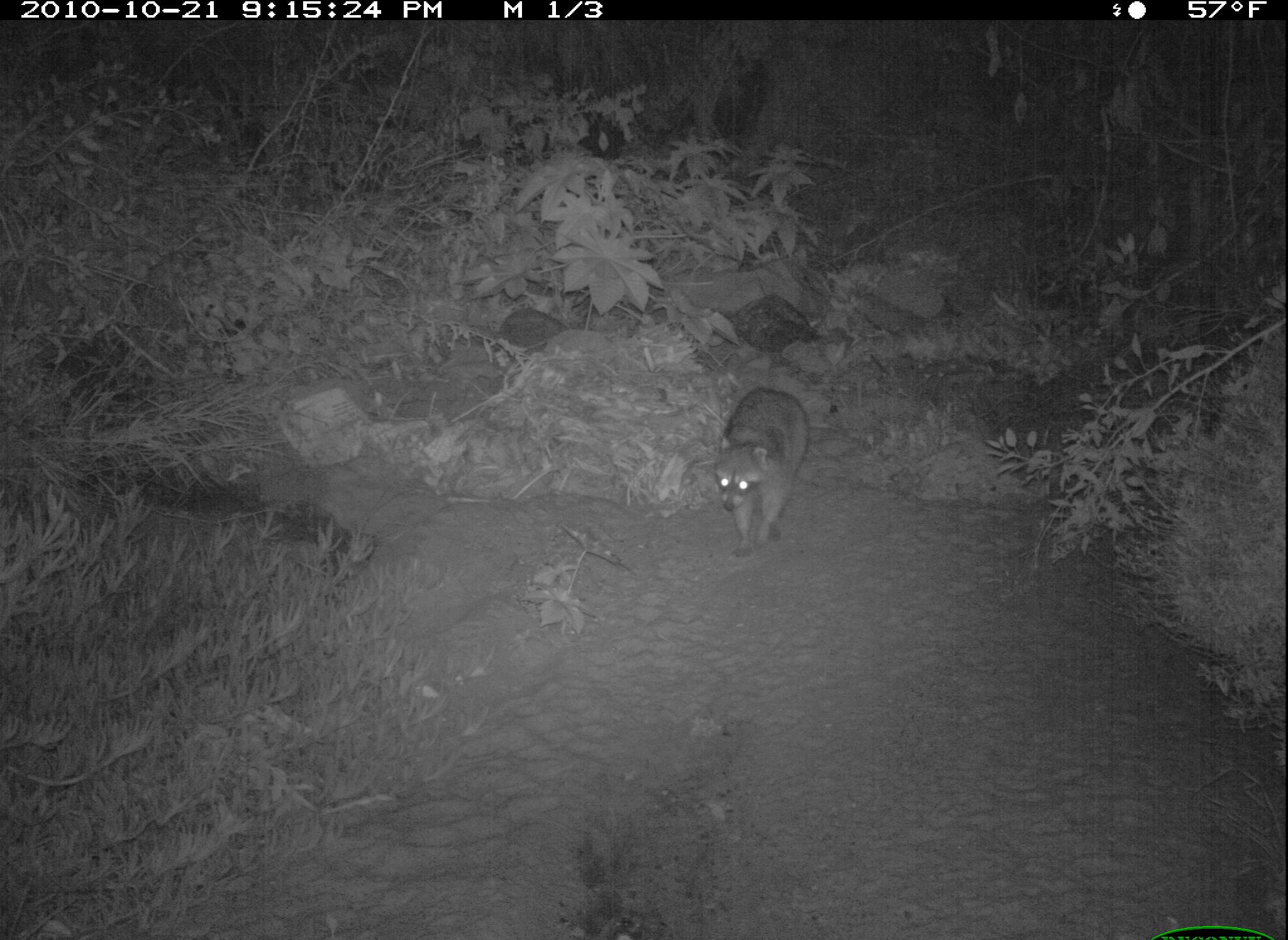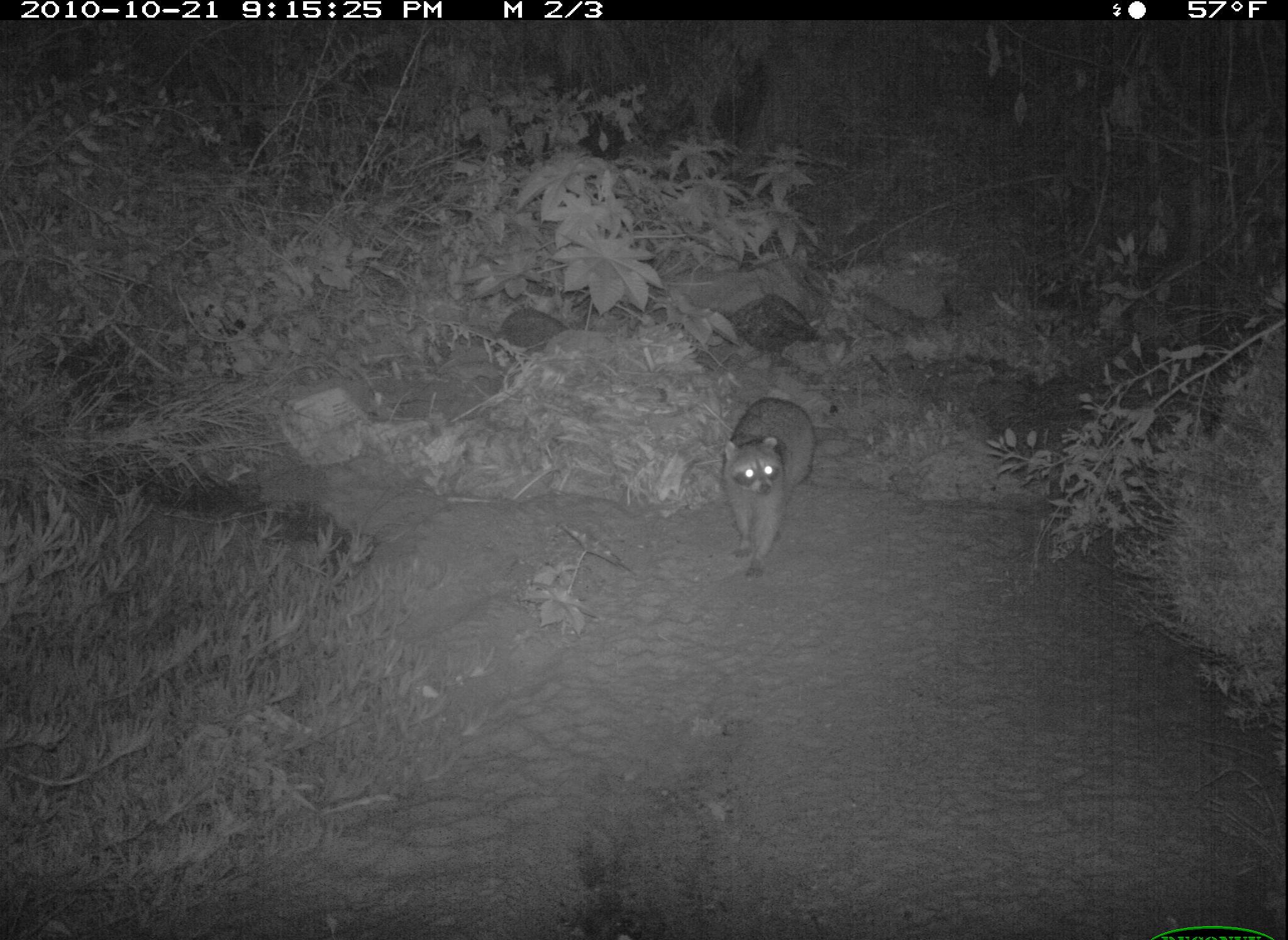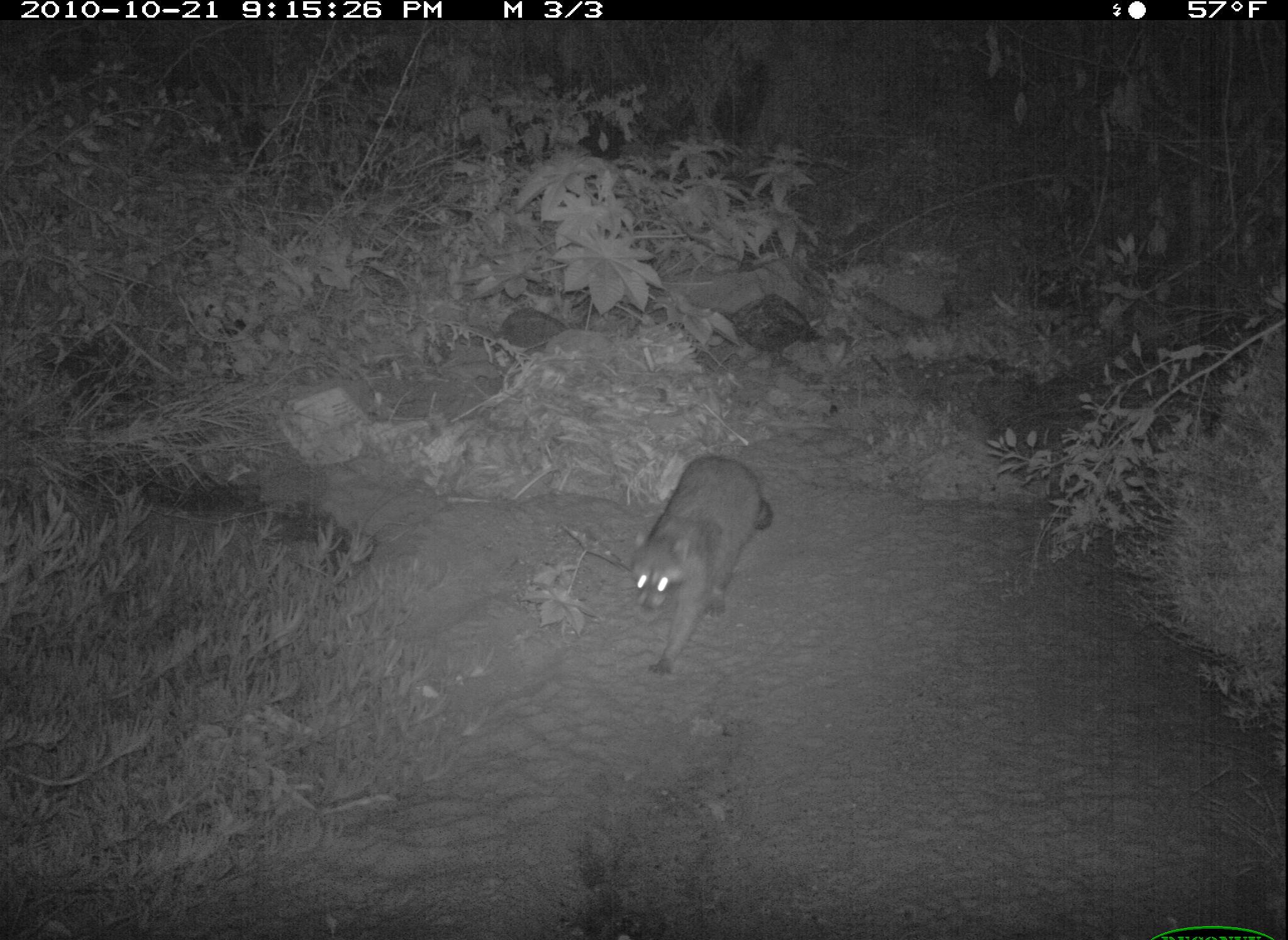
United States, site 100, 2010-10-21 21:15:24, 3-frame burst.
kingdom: Animalia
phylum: Chordata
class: Mammalia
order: Carnivora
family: Procyonidae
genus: Procyon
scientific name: Procyon lotor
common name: raccoon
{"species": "raccoon (Procyon lotor)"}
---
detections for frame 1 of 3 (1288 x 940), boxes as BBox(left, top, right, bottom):
raccoon: BBox(700, 380, 836, 567)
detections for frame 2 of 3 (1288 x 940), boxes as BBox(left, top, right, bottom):
raccoon: BBox(707, 388, 832, 588)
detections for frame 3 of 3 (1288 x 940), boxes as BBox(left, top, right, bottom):
raccoon: BBox(610, 438, 792, 691)